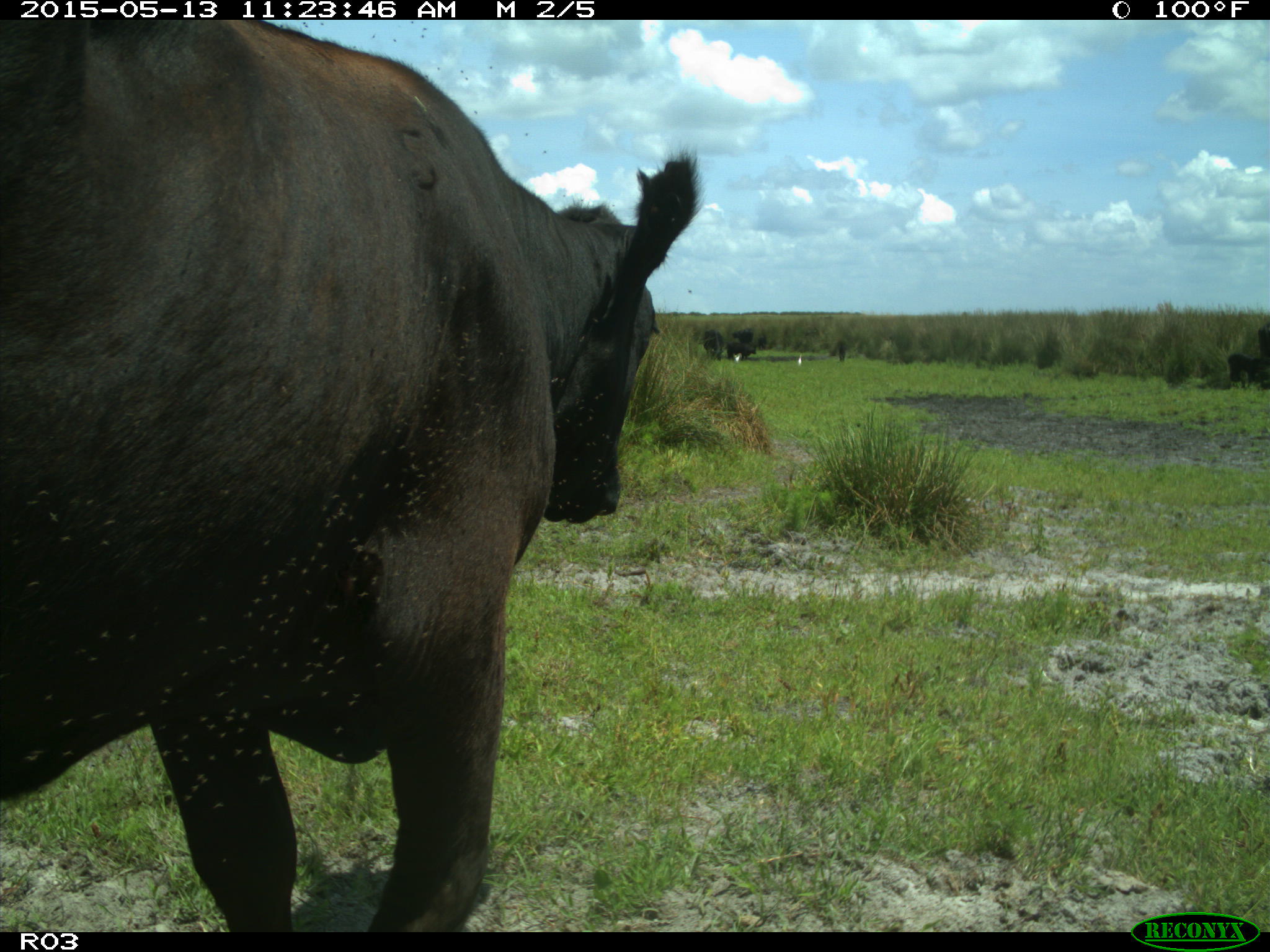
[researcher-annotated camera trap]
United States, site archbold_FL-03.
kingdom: Animalia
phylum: Chordata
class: Mammalia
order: Artiodactyla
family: Bovidae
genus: Bos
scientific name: Bos taurus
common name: domestic cow